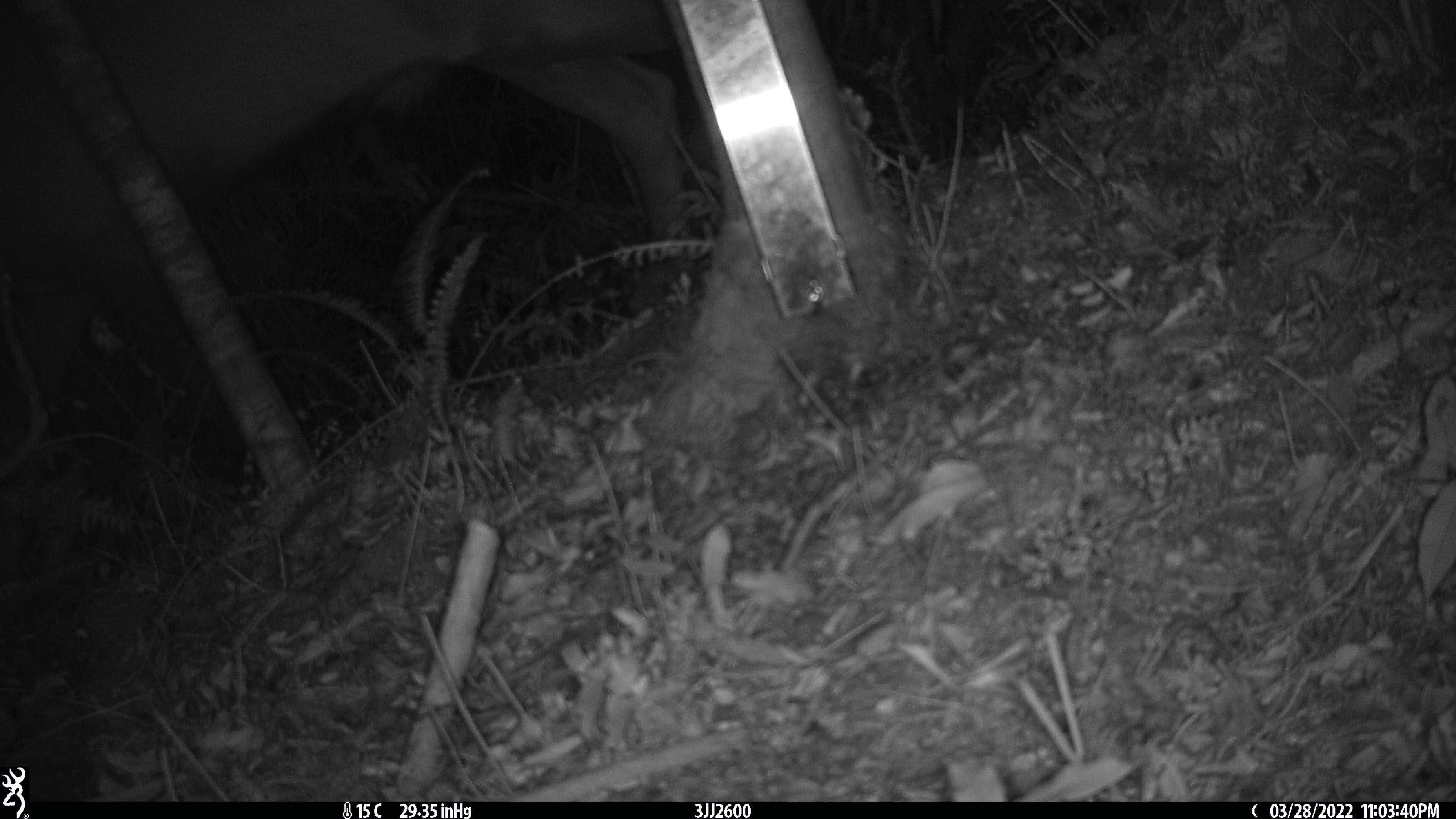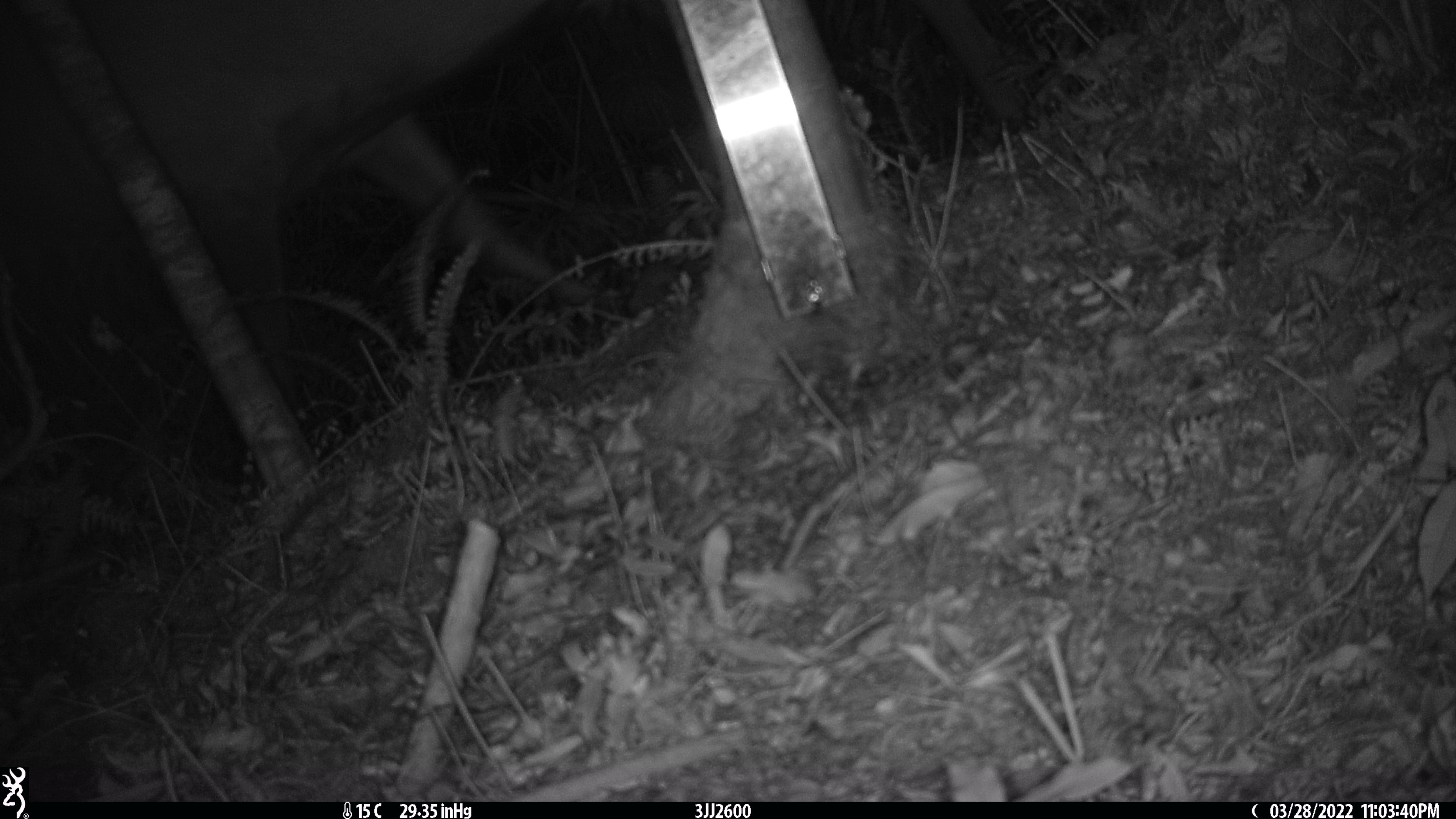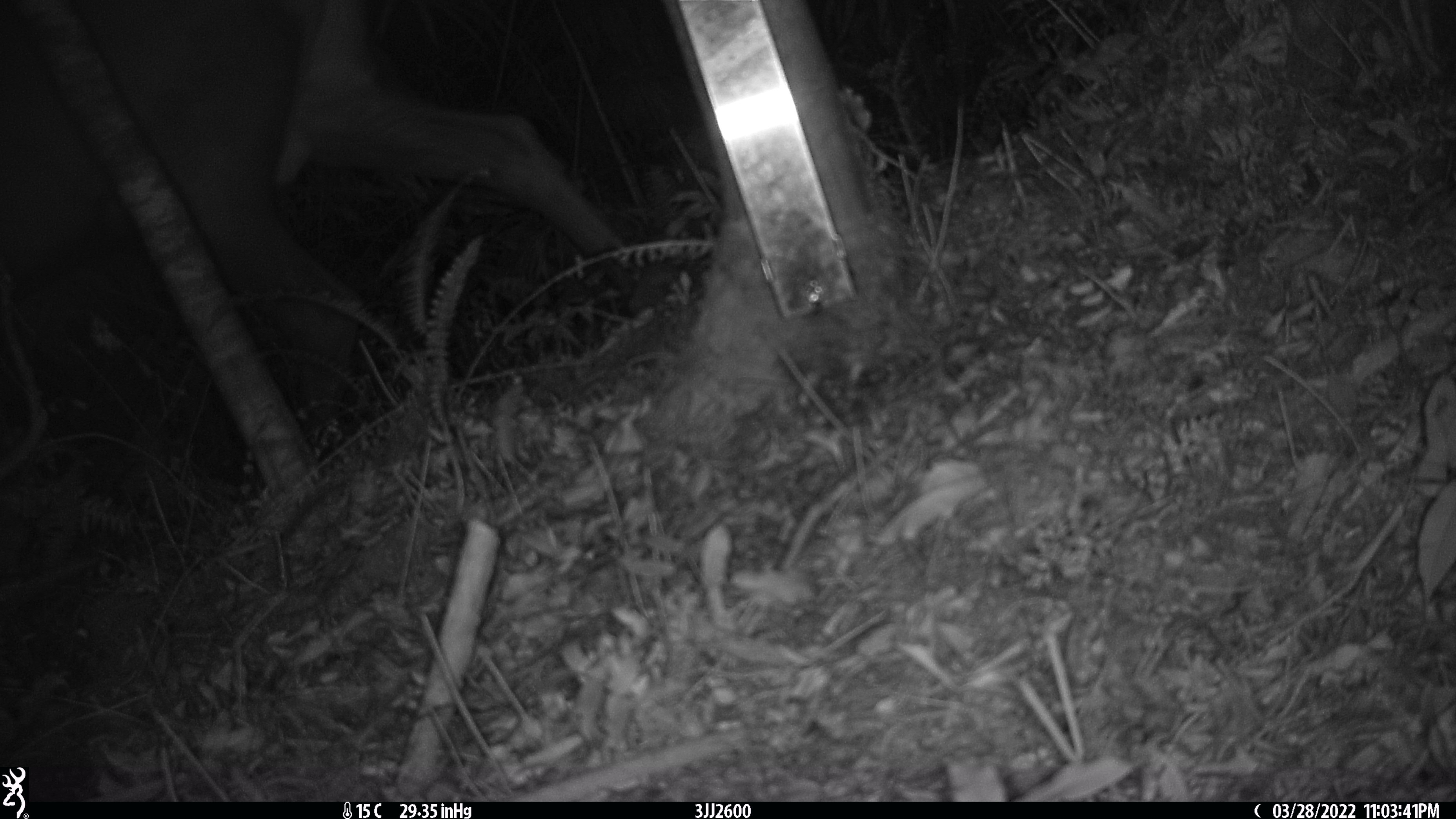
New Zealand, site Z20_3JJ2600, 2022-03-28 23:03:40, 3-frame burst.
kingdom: Animalia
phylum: Chordata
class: Mammalia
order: Artiodactyla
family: Cervidae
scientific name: Cervidae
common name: deer